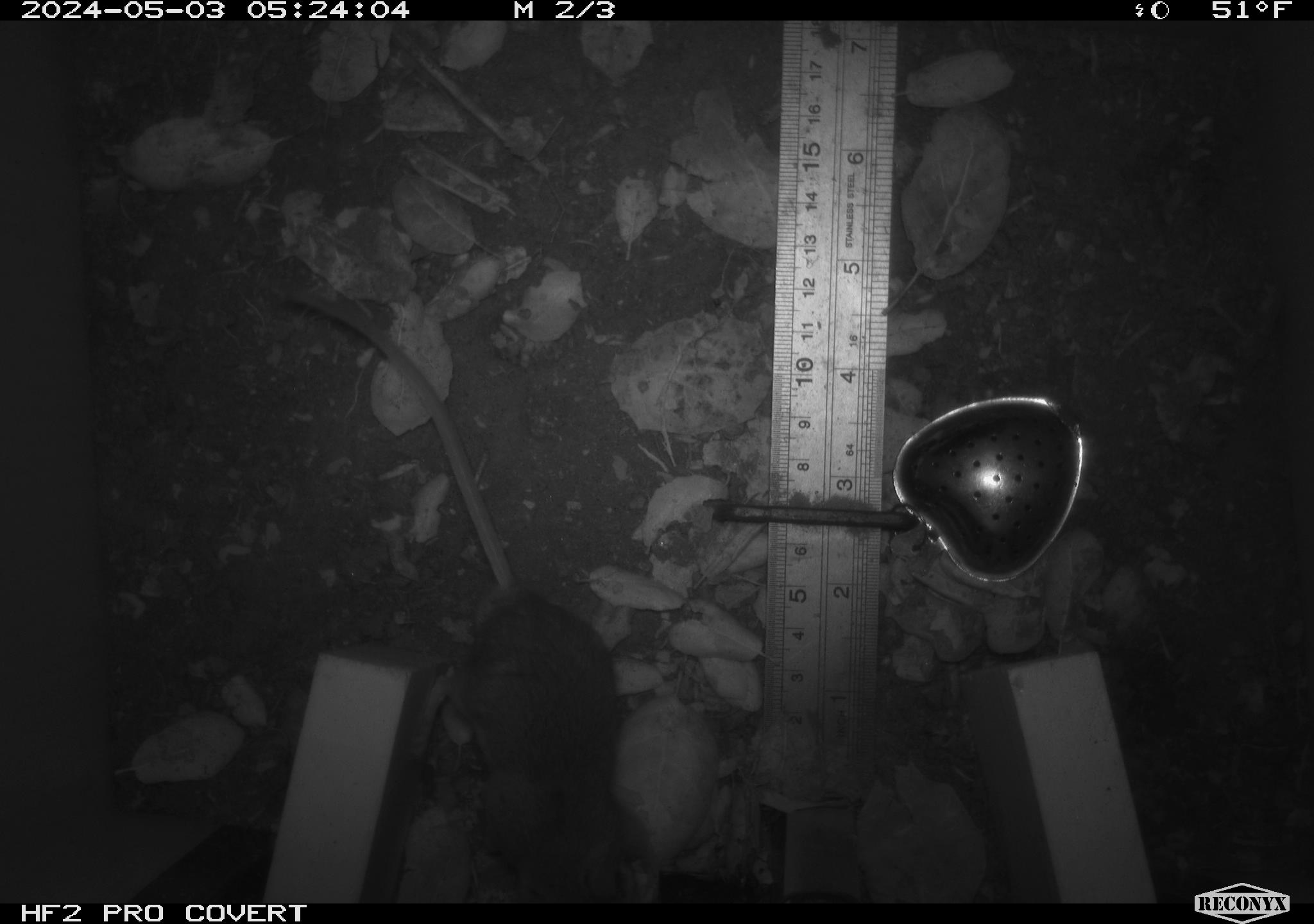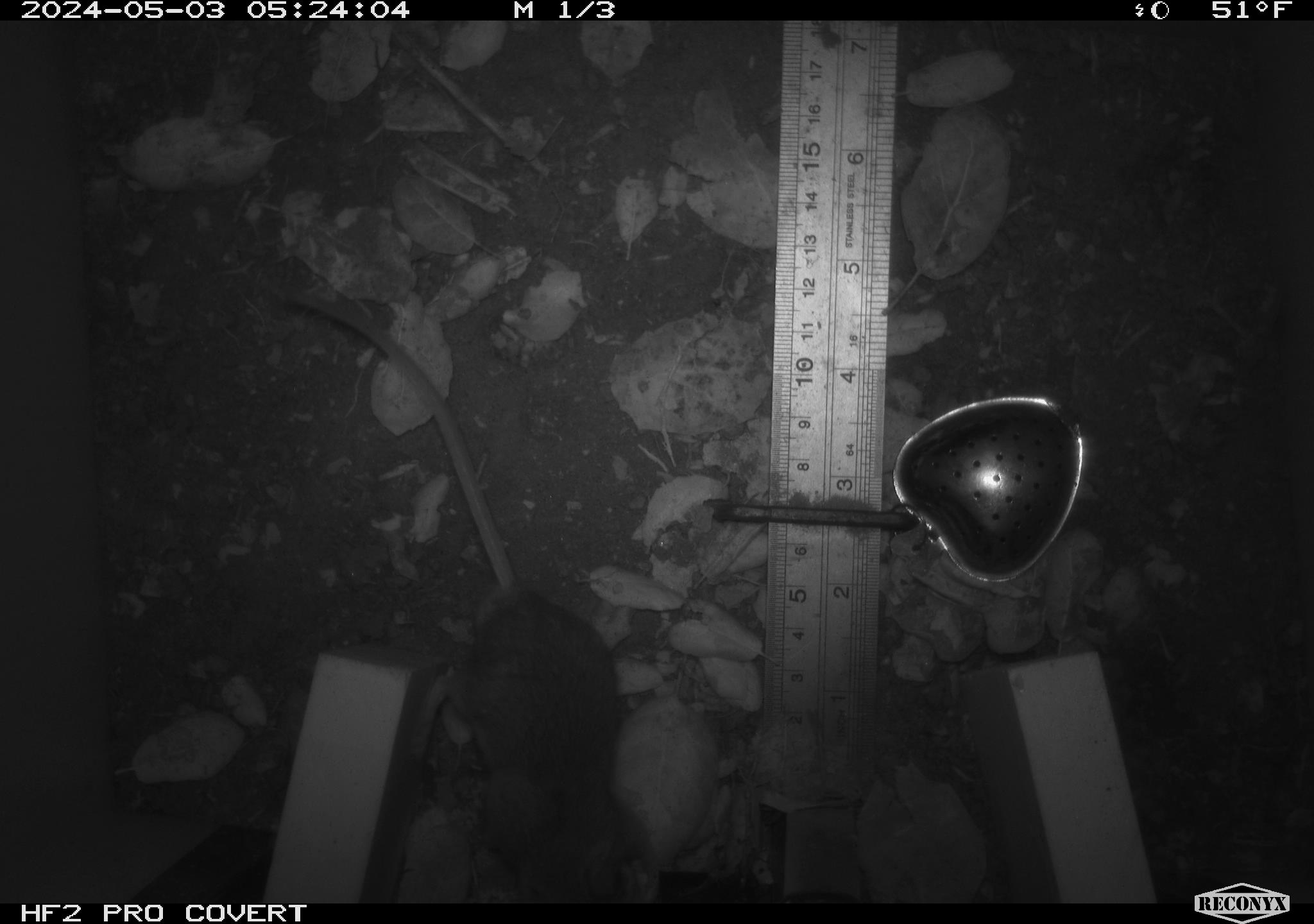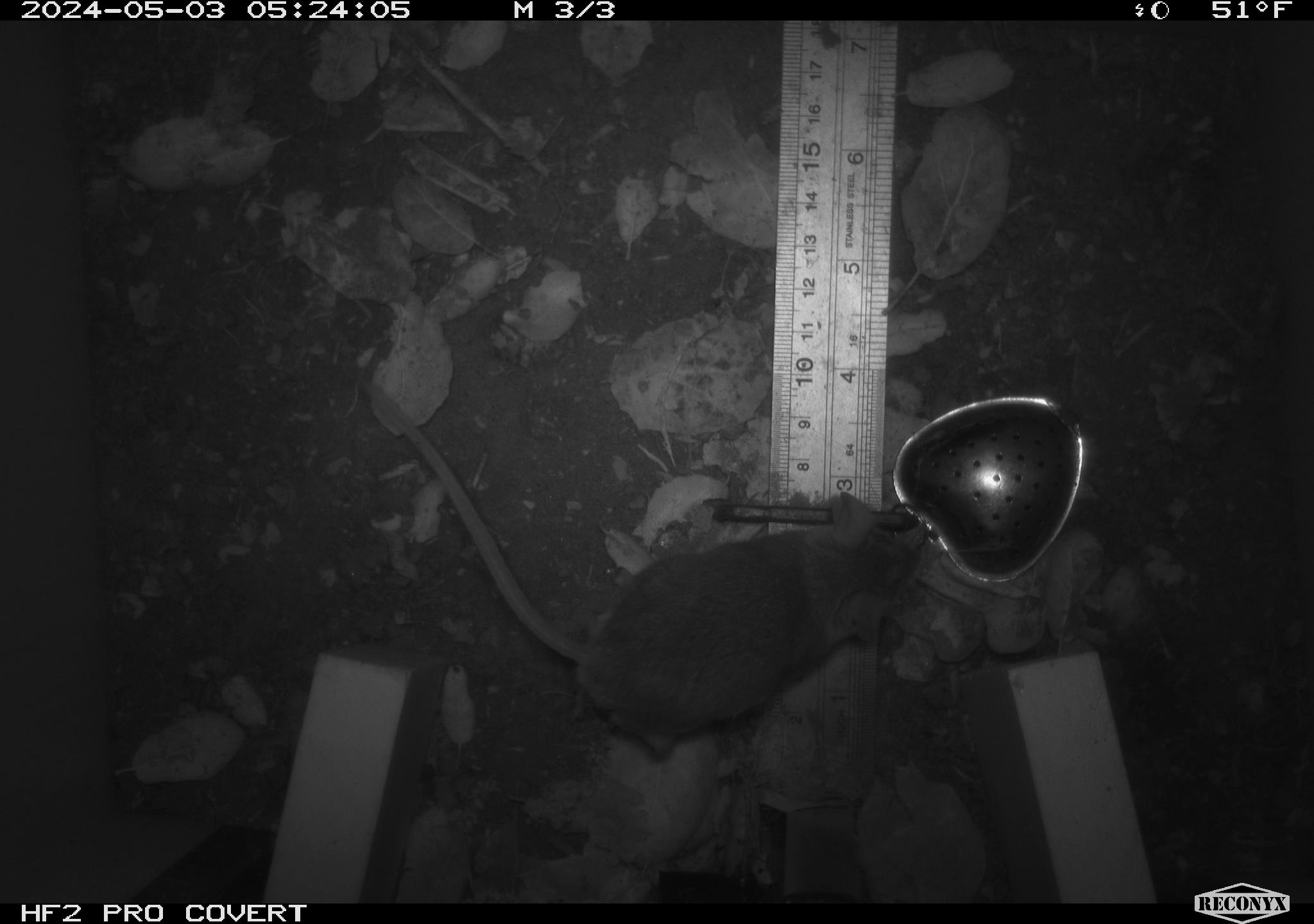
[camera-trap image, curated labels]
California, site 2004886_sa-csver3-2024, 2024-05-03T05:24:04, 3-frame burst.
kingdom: Animalia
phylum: Chordata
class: Mammalia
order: Rodentia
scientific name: Rodentia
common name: rodent